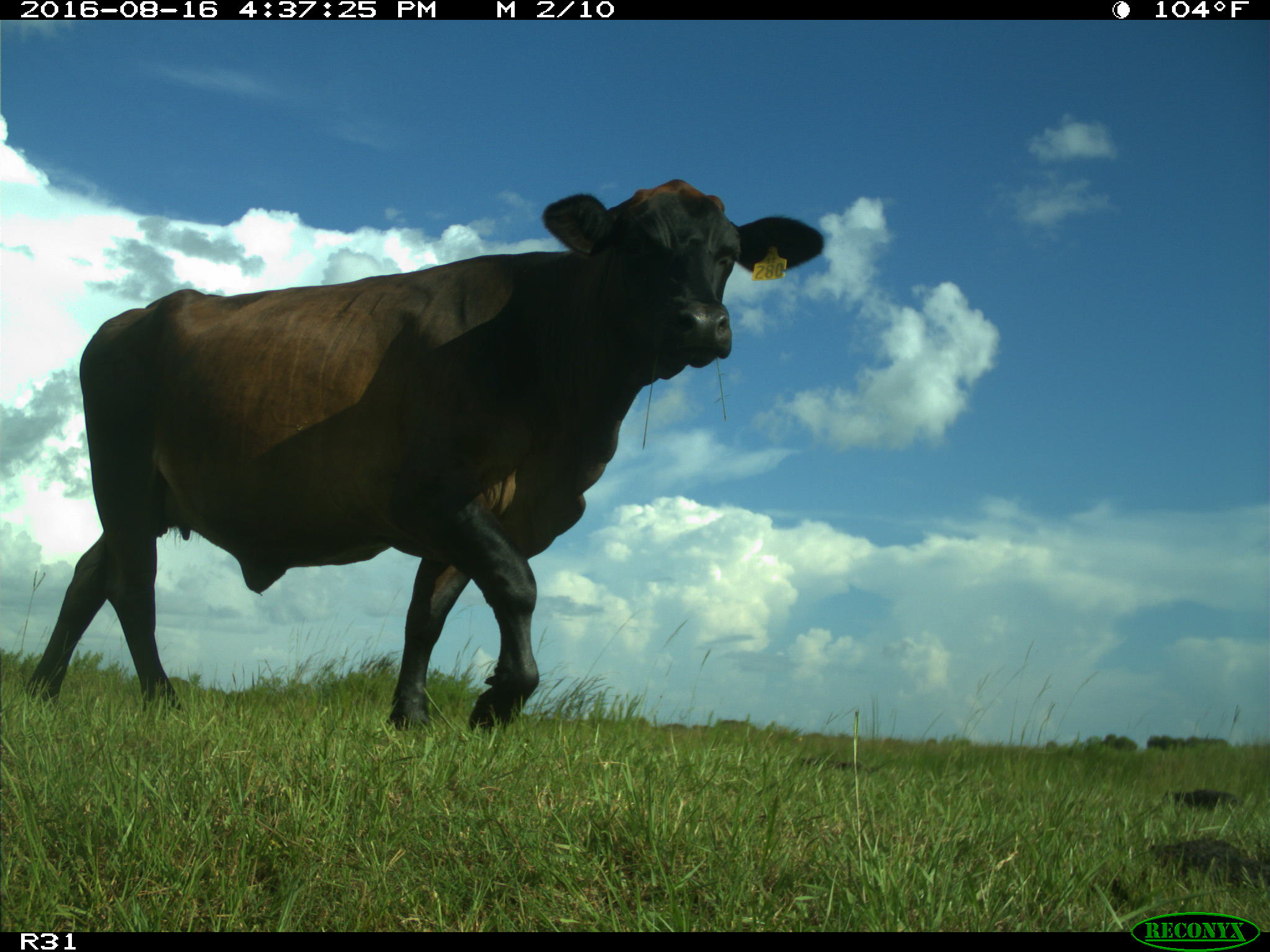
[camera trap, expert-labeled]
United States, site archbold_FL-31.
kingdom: Animalia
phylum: Chordata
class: Mammalia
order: Artiodactyla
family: Bovidae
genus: Bos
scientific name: Bos taurus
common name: domestic cow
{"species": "Bos taurus (domestic cow)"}